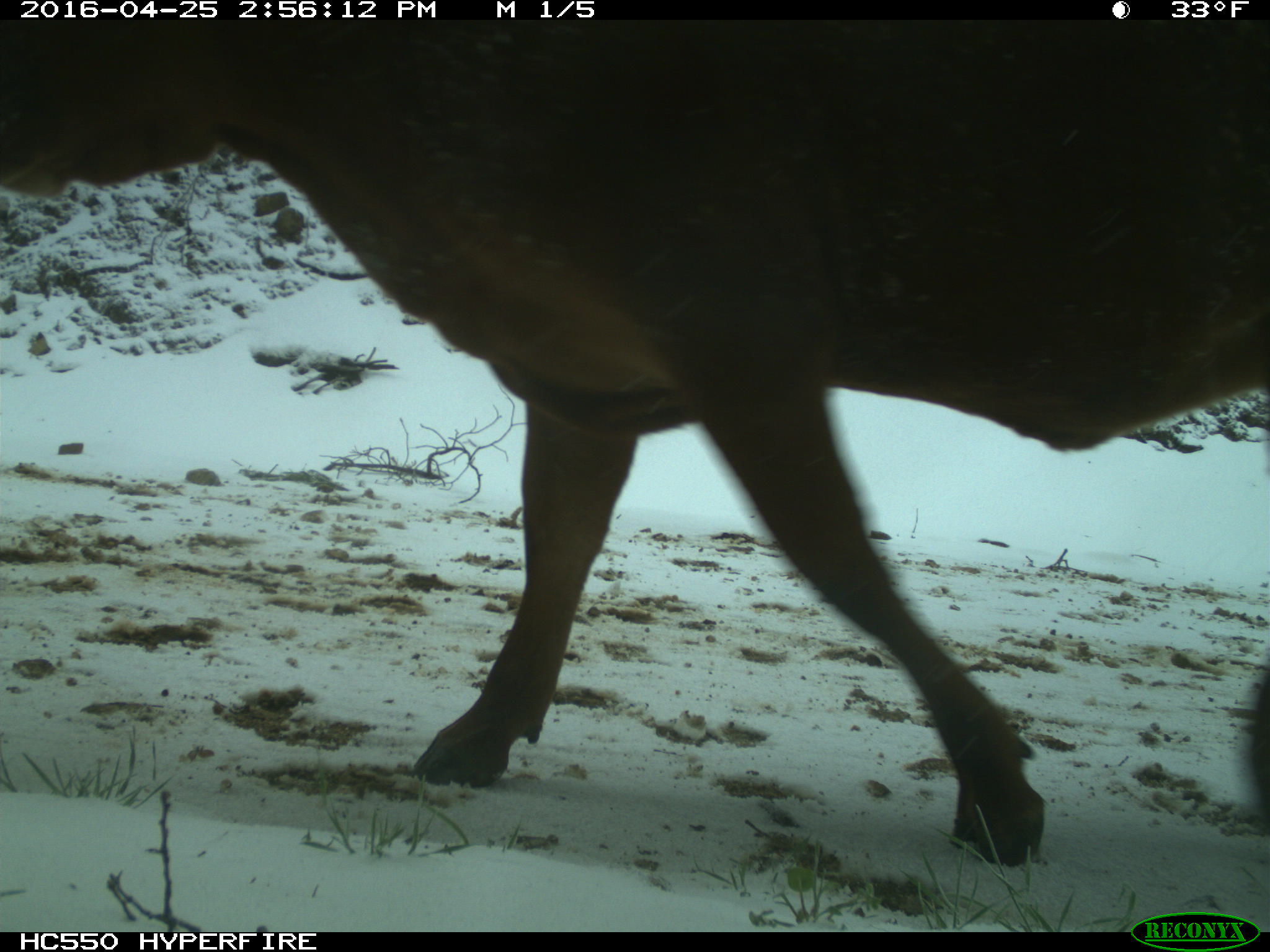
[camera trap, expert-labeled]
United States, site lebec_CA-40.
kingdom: Animalia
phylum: Chordata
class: Mammalia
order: Artiodactyla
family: Bovidae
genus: Bos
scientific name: Bos taurus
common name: domestic cow